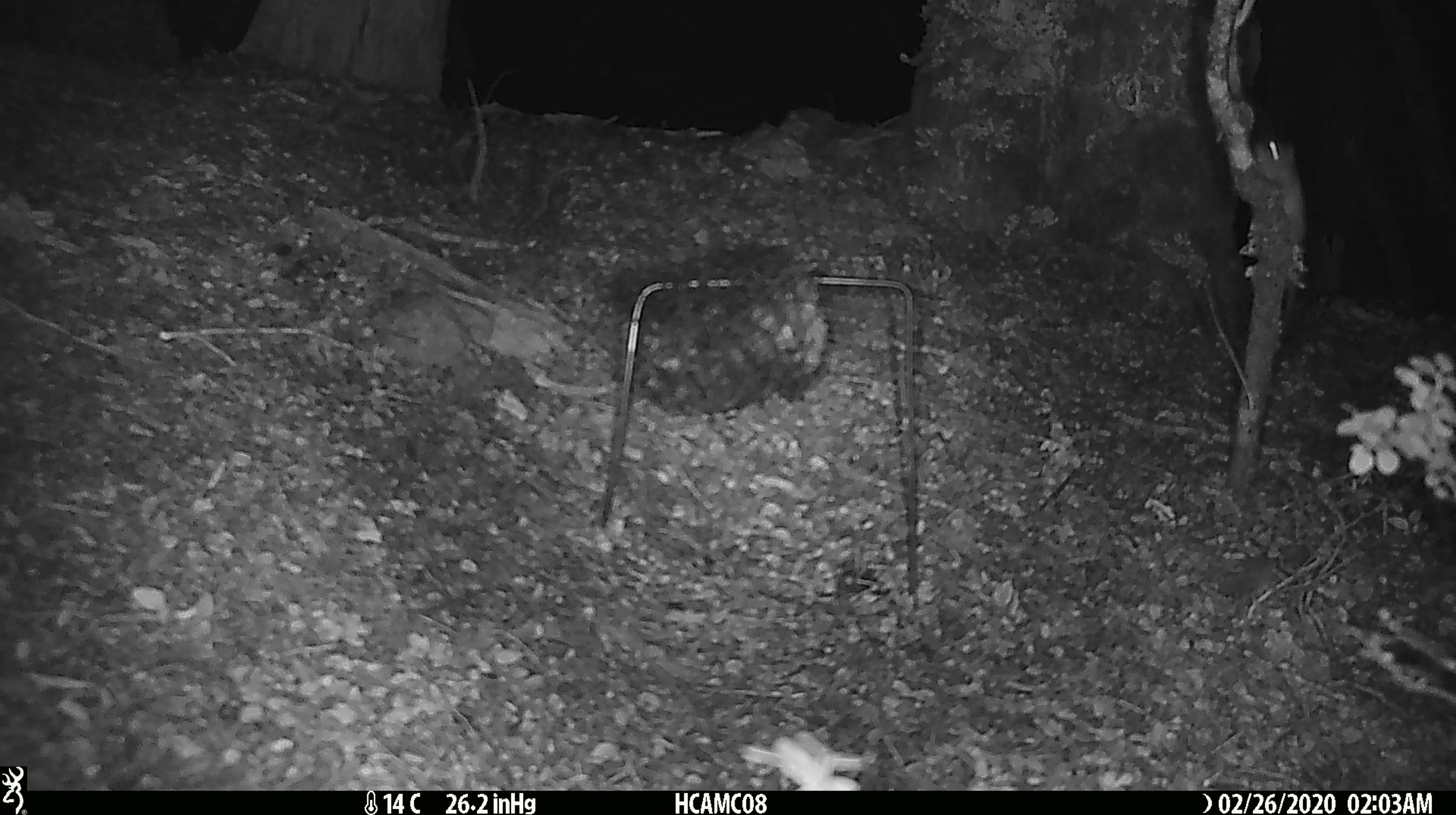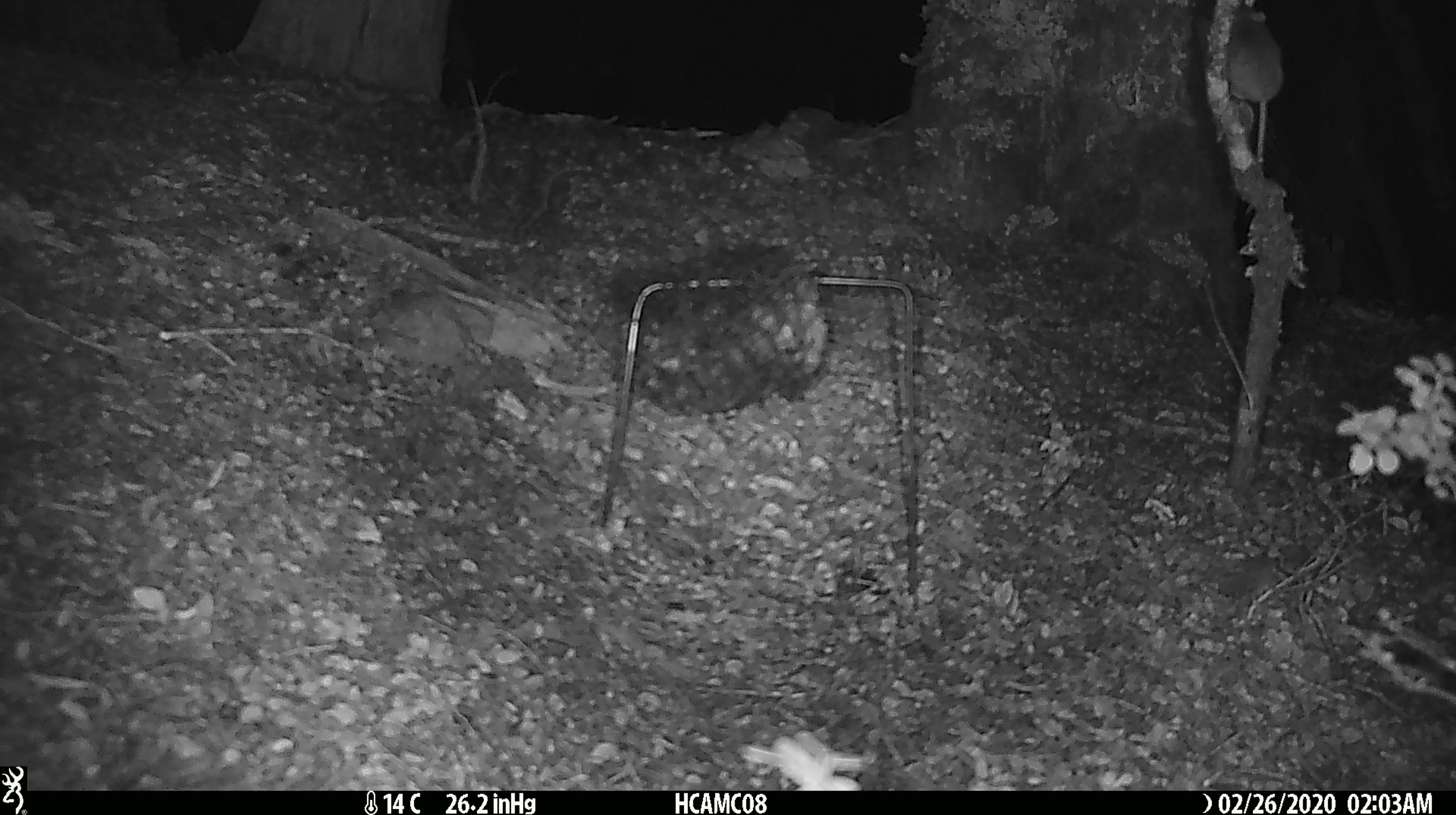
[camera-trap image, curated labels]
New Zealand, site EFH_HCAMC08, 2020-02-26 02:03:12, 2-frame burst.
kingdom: Animalia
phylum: Chordata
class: Mammalia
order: Rodentia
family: Muridae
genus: Mus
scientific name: Mus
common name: mouse